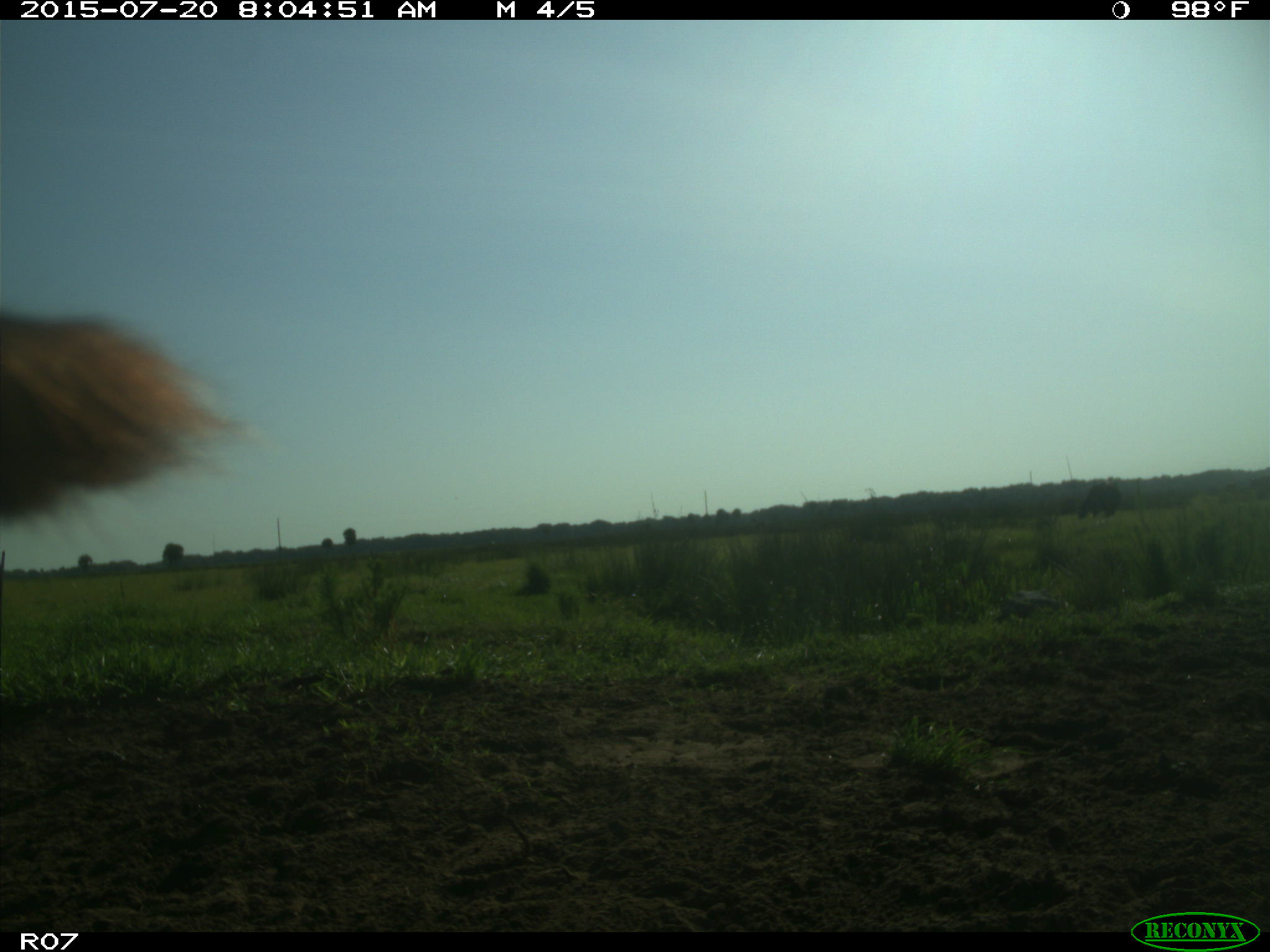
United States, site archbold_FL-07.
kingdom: Animalia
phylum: Chordata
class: Mammalia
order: Artiodactyla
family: Bovidae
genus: Bos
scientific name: Bos taurus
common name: domestic cow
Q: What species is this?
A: Bos taurus (domestic cow).